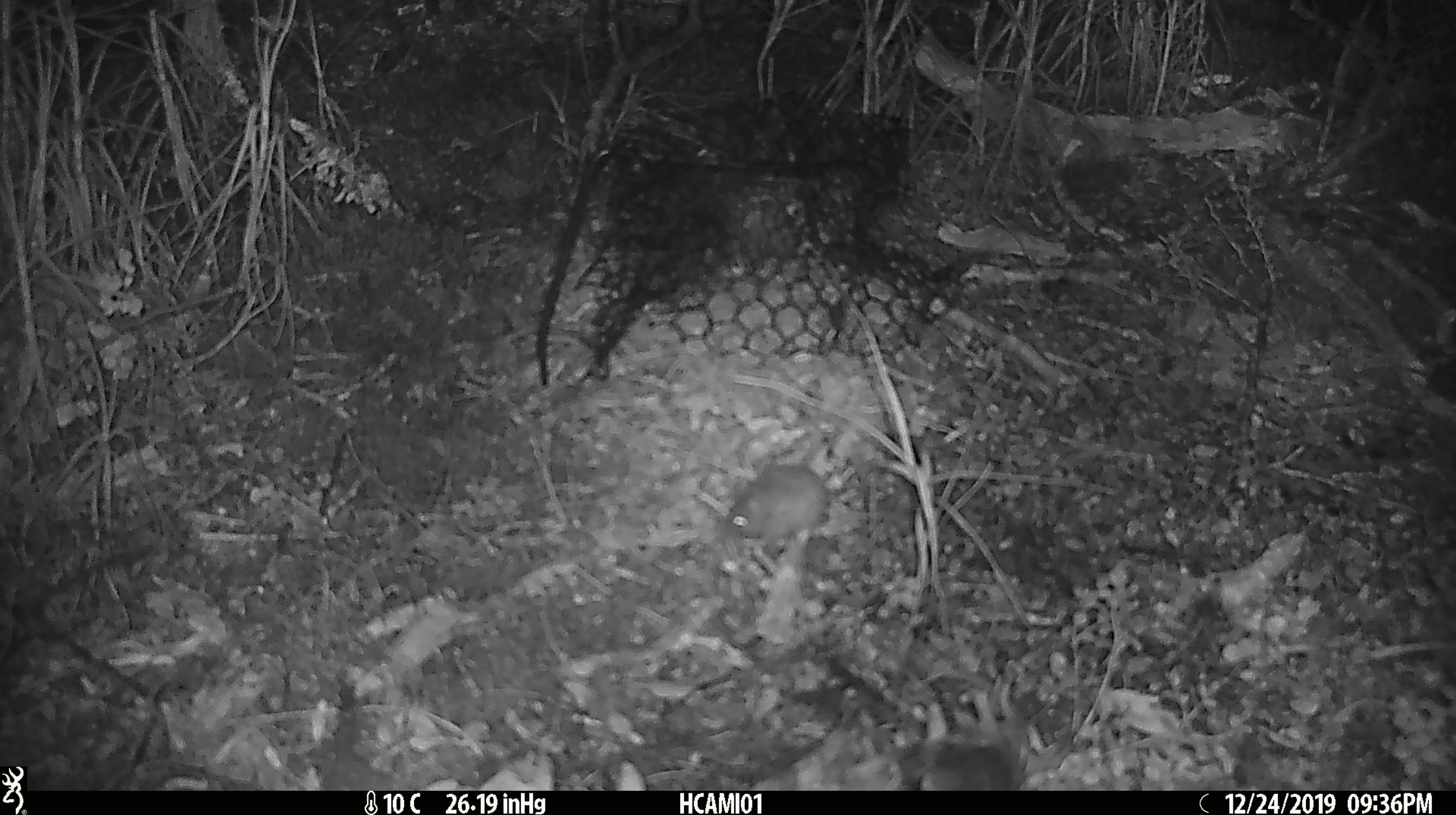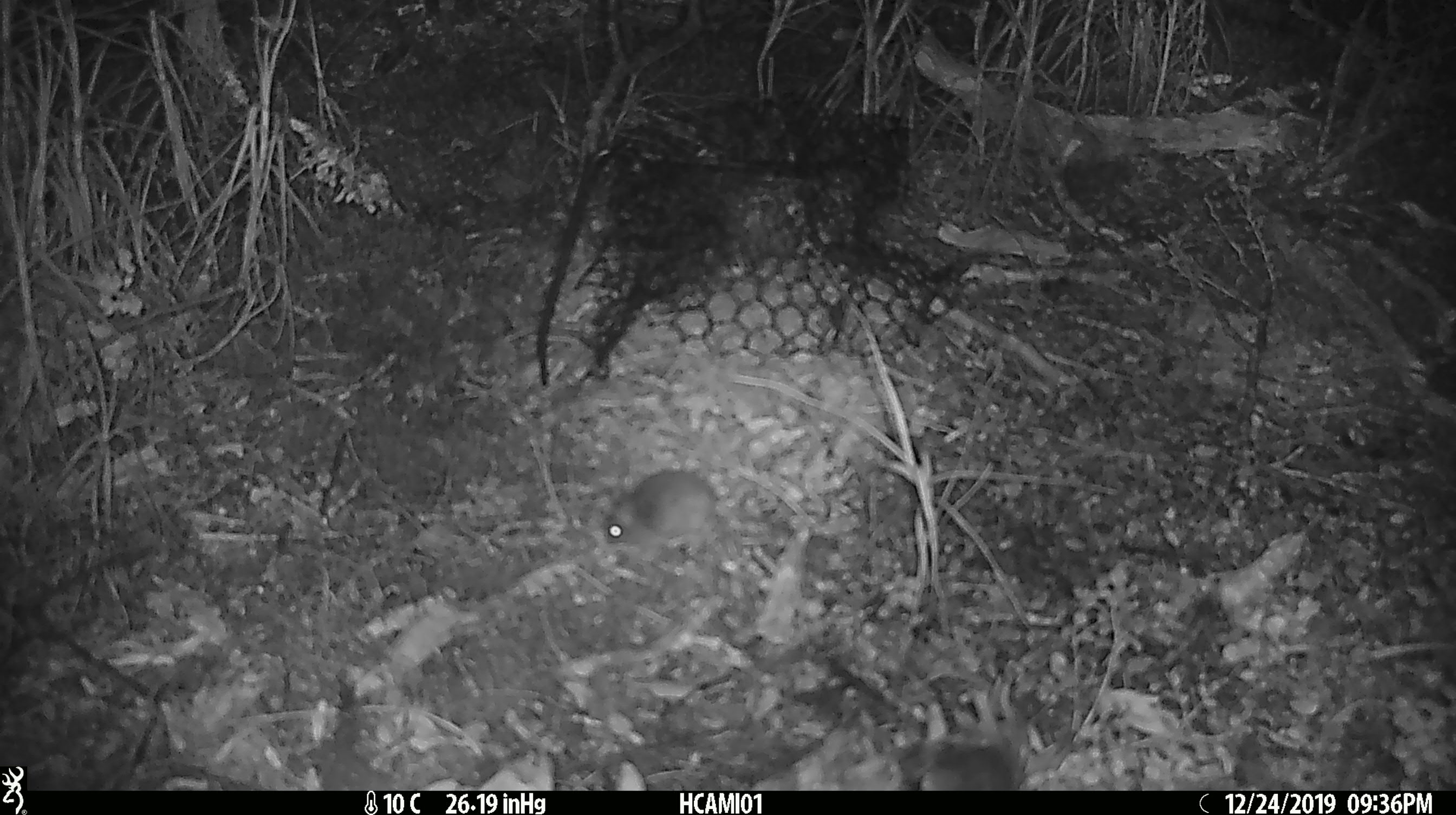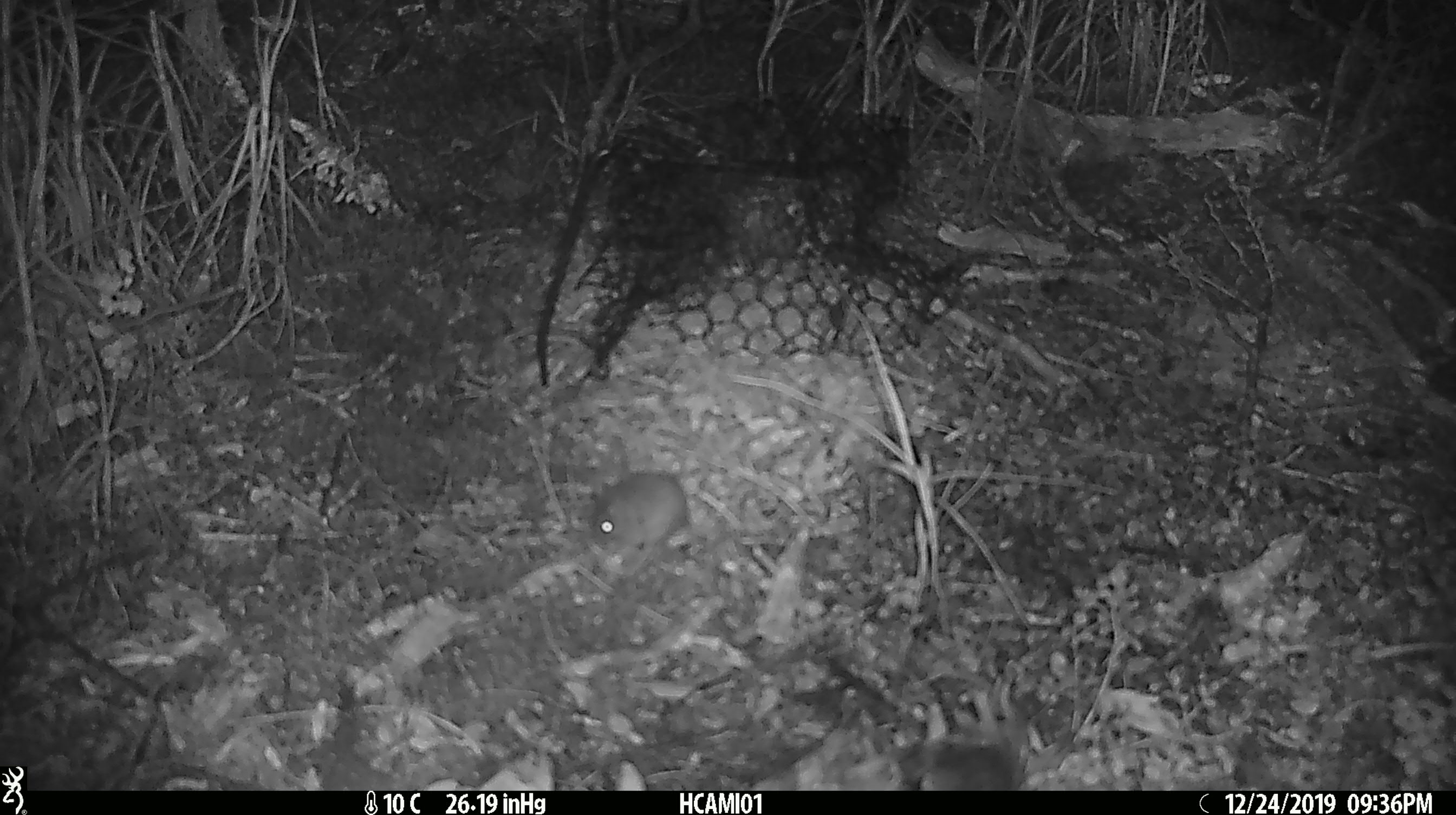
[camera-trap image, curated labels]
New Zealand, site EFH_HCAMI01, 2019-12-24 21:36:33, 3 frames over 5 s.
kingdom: Animalia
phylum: Chordata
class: Mammalia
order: Rodentia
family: Muridae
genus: Mus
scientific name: Mus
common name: mouse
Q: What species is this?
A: Mouse (Mus).